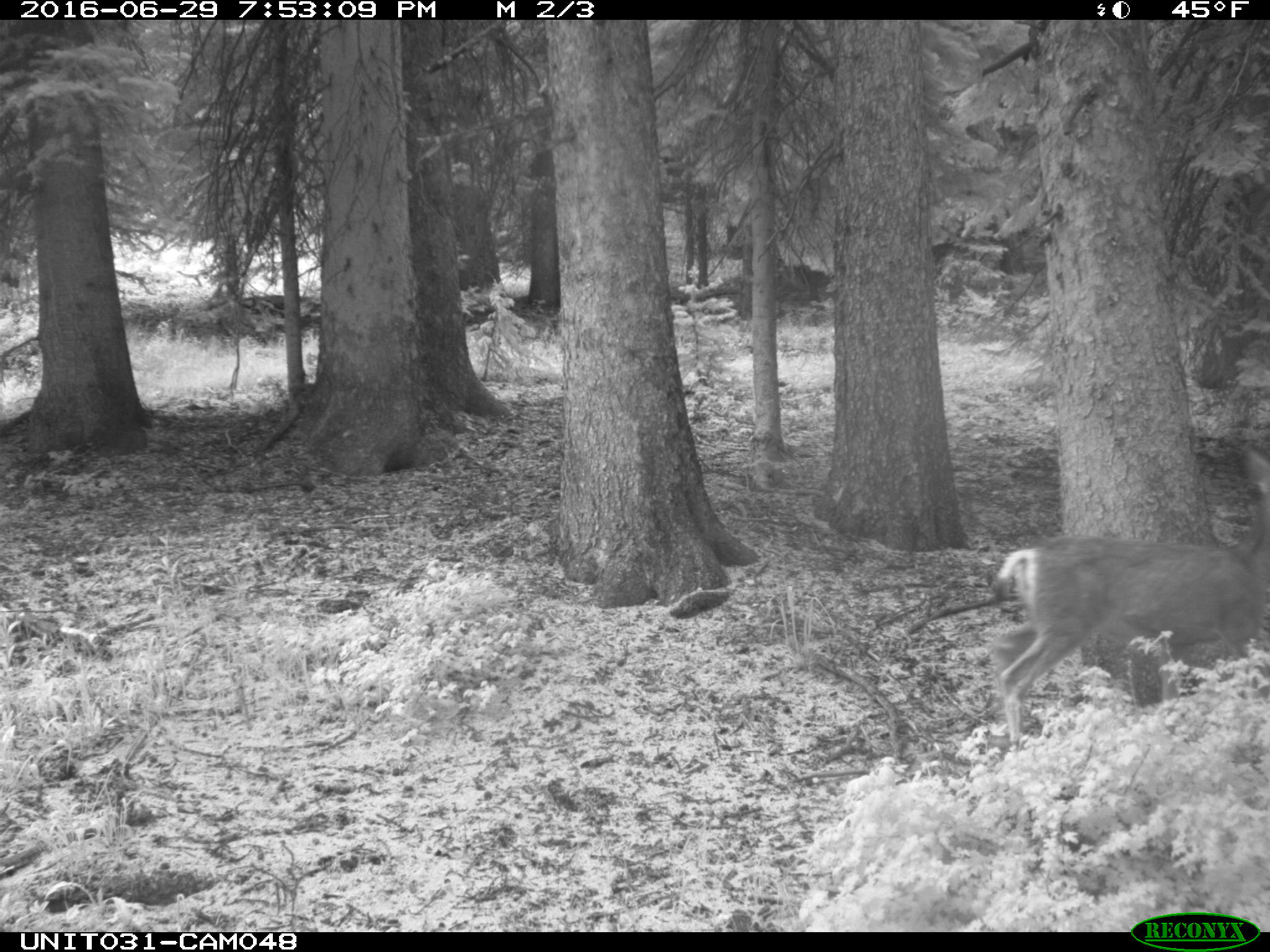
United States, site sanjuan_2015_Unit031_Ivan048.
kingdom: Animalia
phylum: Chordata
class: Mammalia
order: Artiodactyla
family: Cervidae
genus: Odocoileus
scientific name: Odocoileus hemionus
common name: mule deer